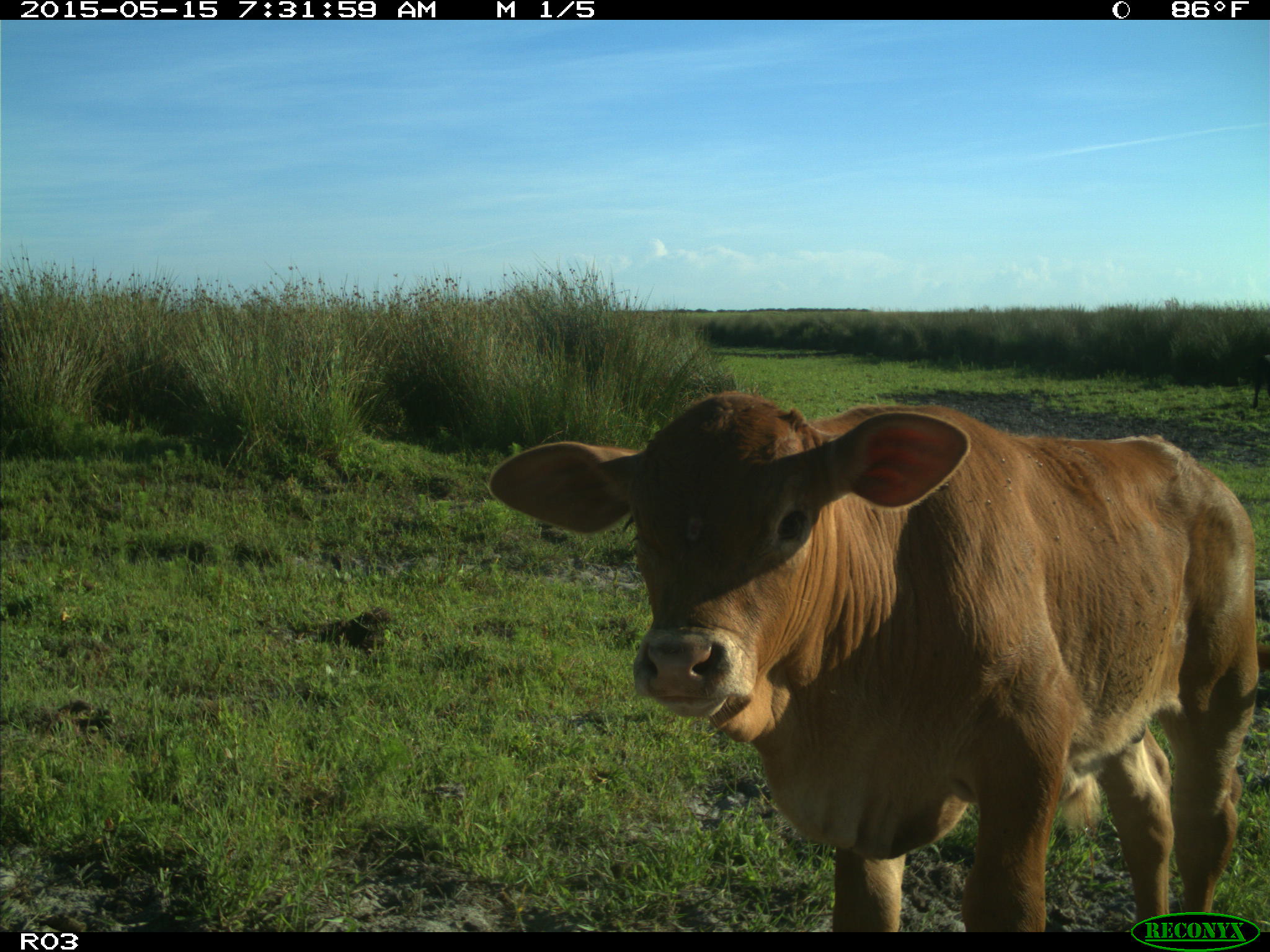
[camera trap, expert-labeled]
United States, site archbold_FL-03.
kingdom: Animalia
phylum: Chordata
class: Mammalia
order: Artiodactyla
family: Bovidae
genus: Bos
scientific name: Bos taurus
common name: domestic cow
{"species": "Bos taurus (domestic cow)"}